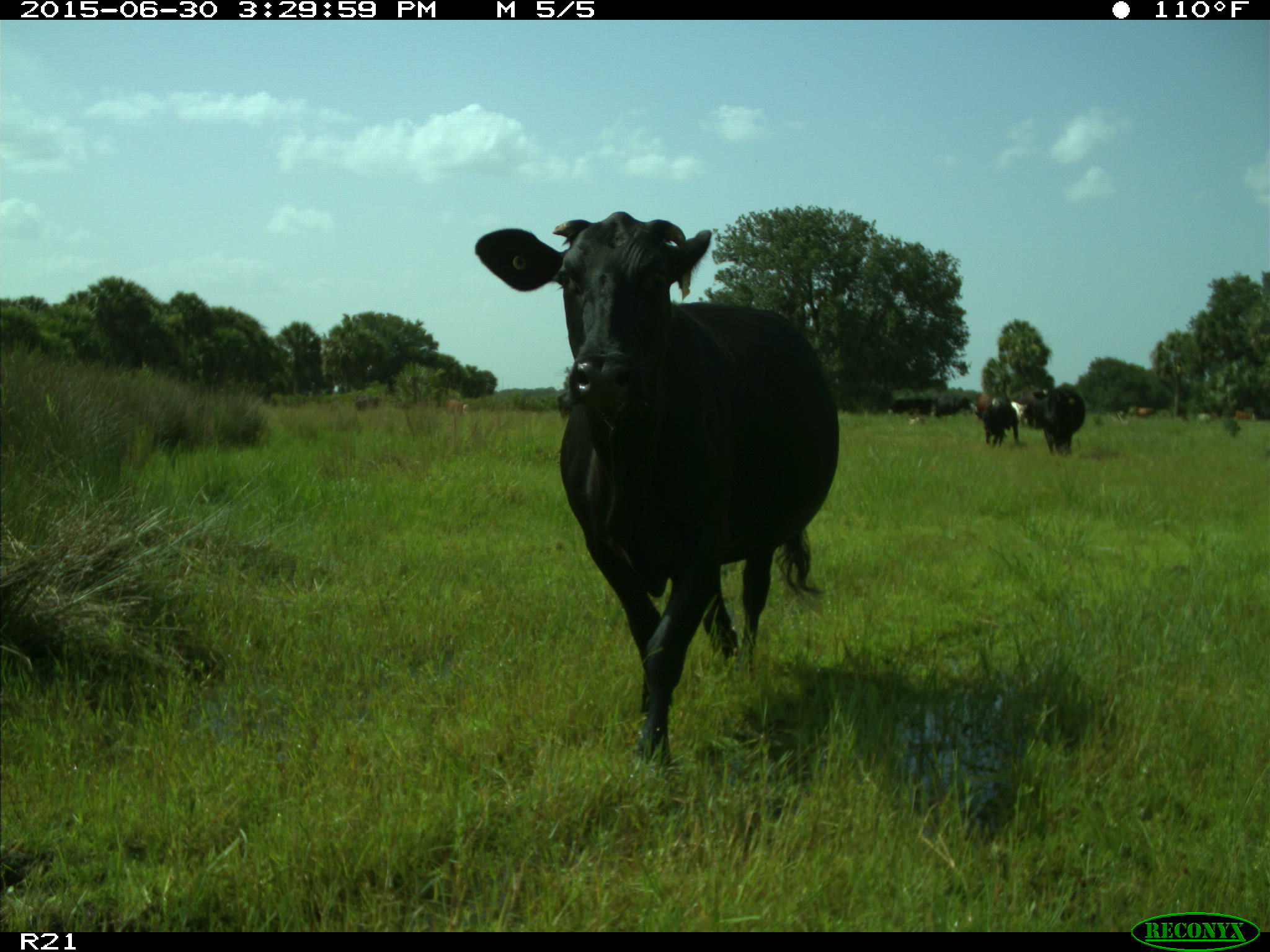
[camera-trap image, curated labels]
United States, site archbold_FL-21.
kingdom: Animalia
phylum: Chordata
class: Mammalia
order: Artiodactyla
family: Bovidae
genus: Bos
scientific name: Bos taurus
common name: domestic cow